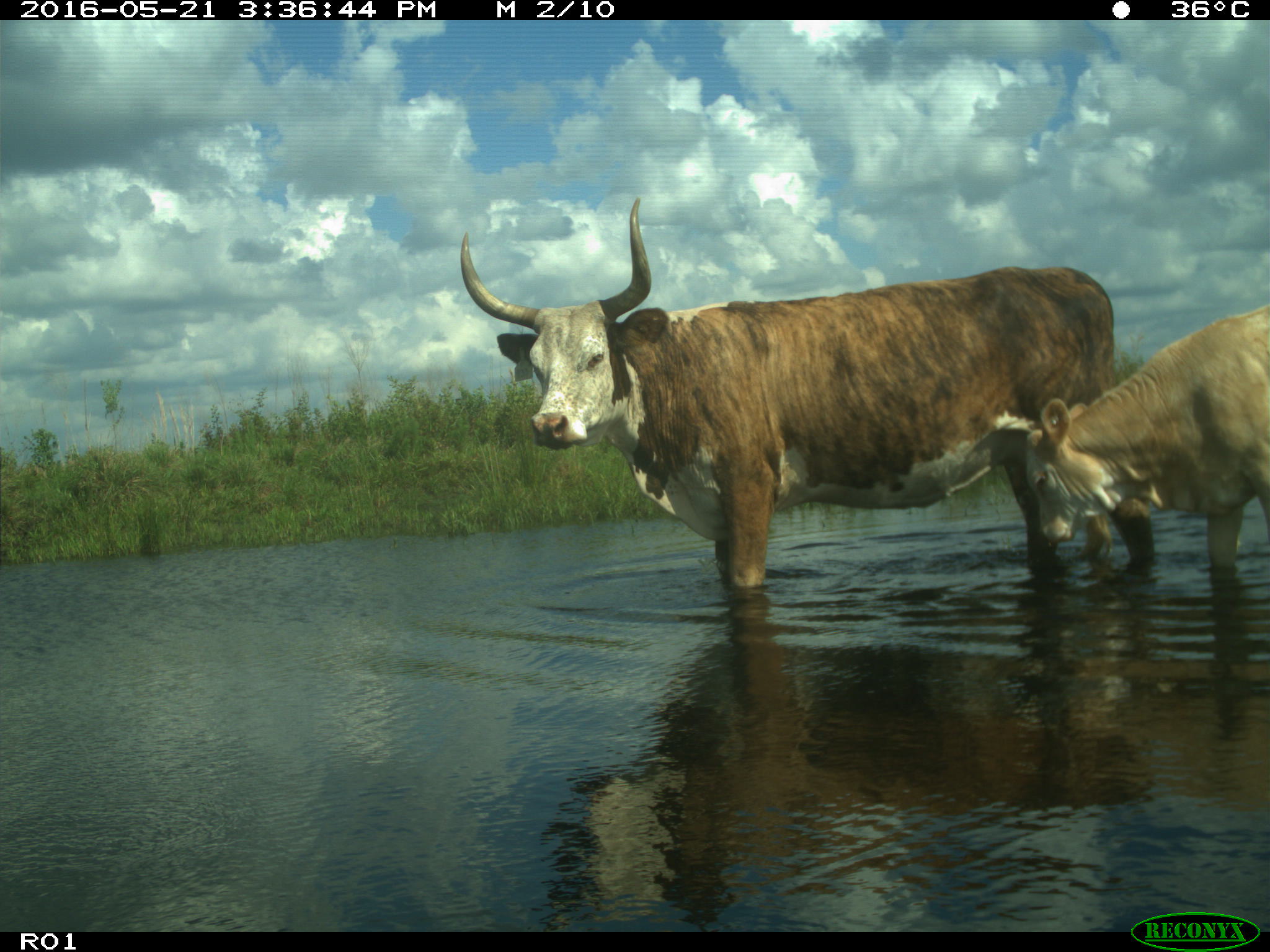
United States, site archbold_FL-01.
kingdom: Animalia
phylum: Chordata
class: Mammalia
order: Artiodactyla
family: Bovidae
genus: Bos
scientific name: Bos taurus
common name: domestic cow